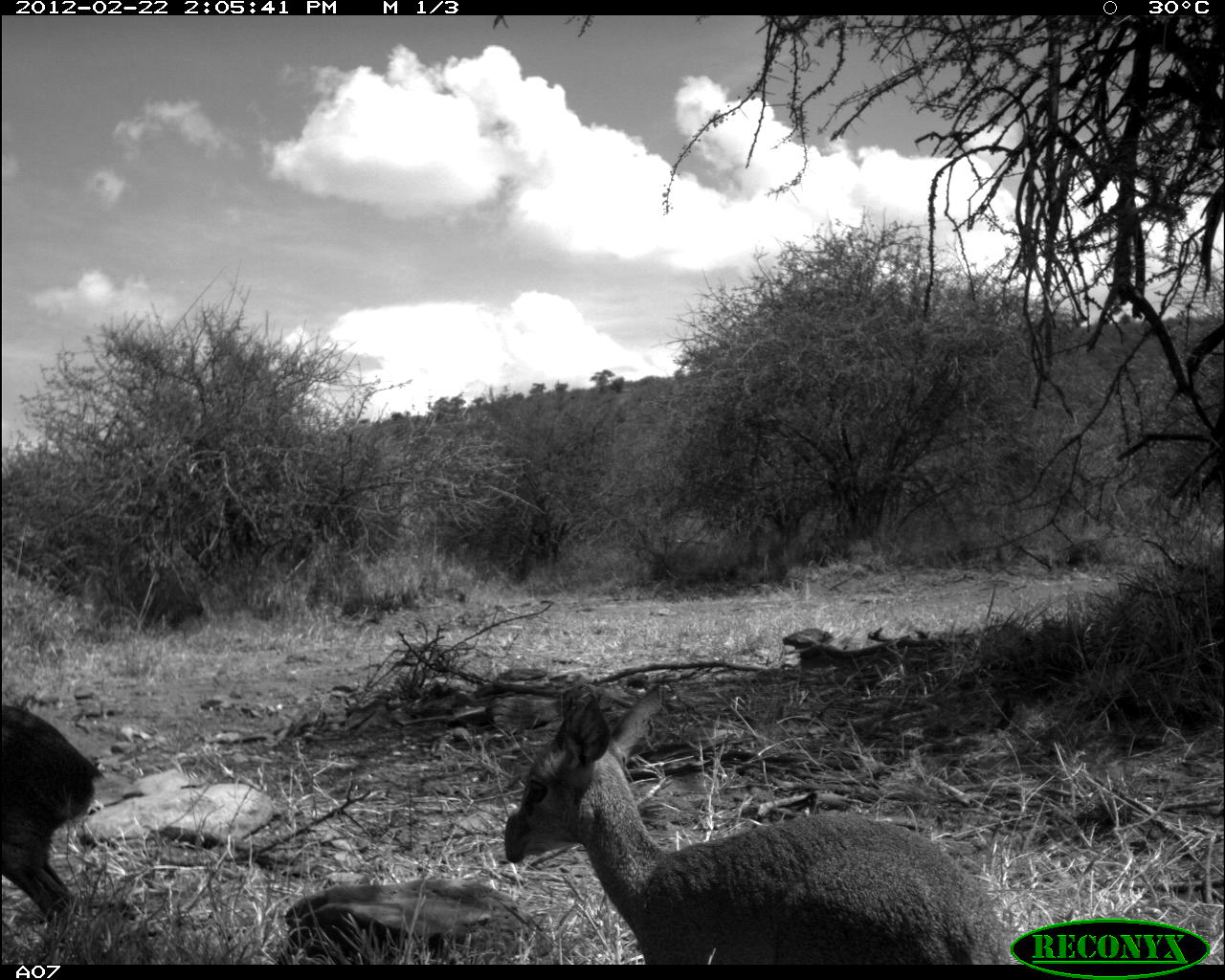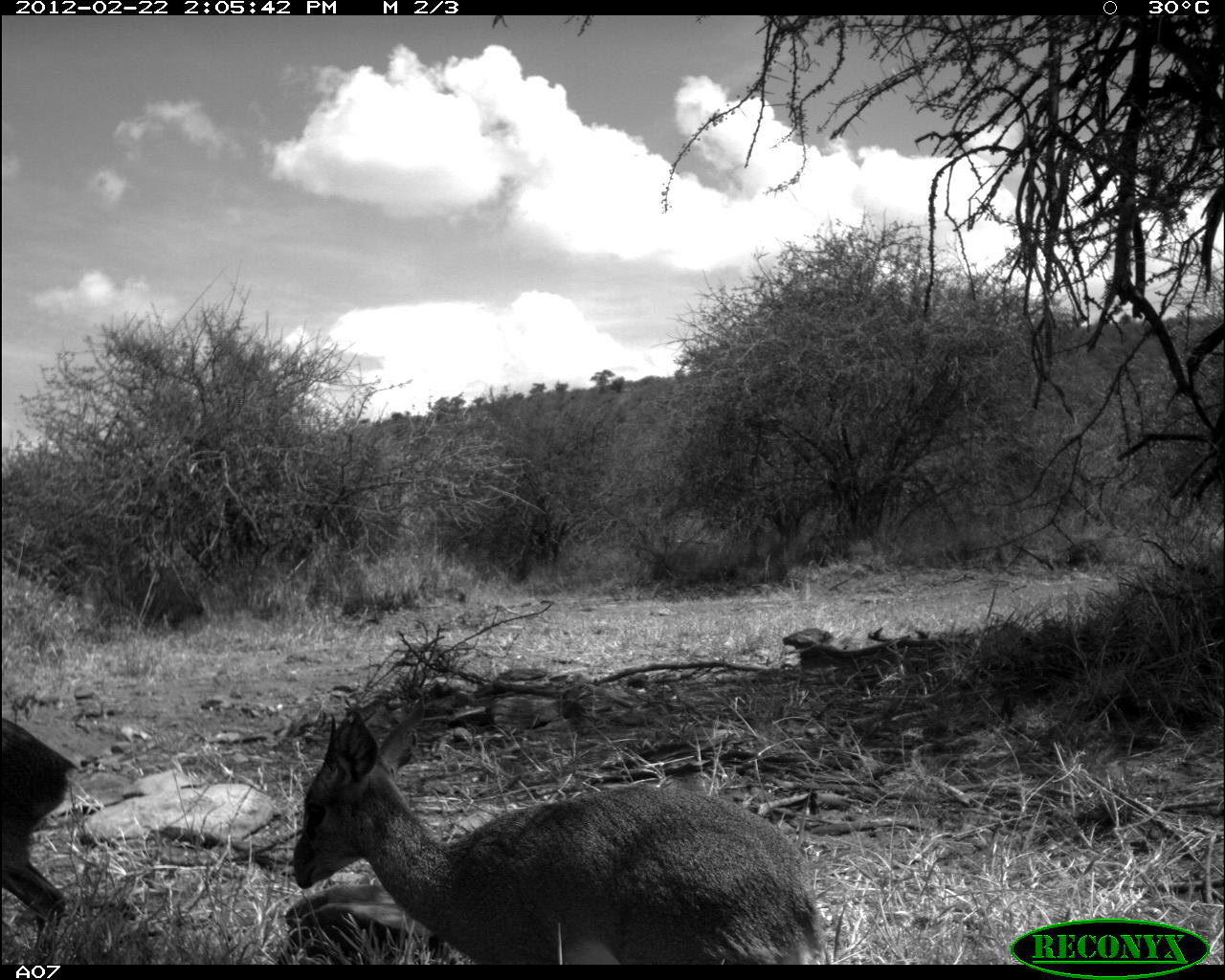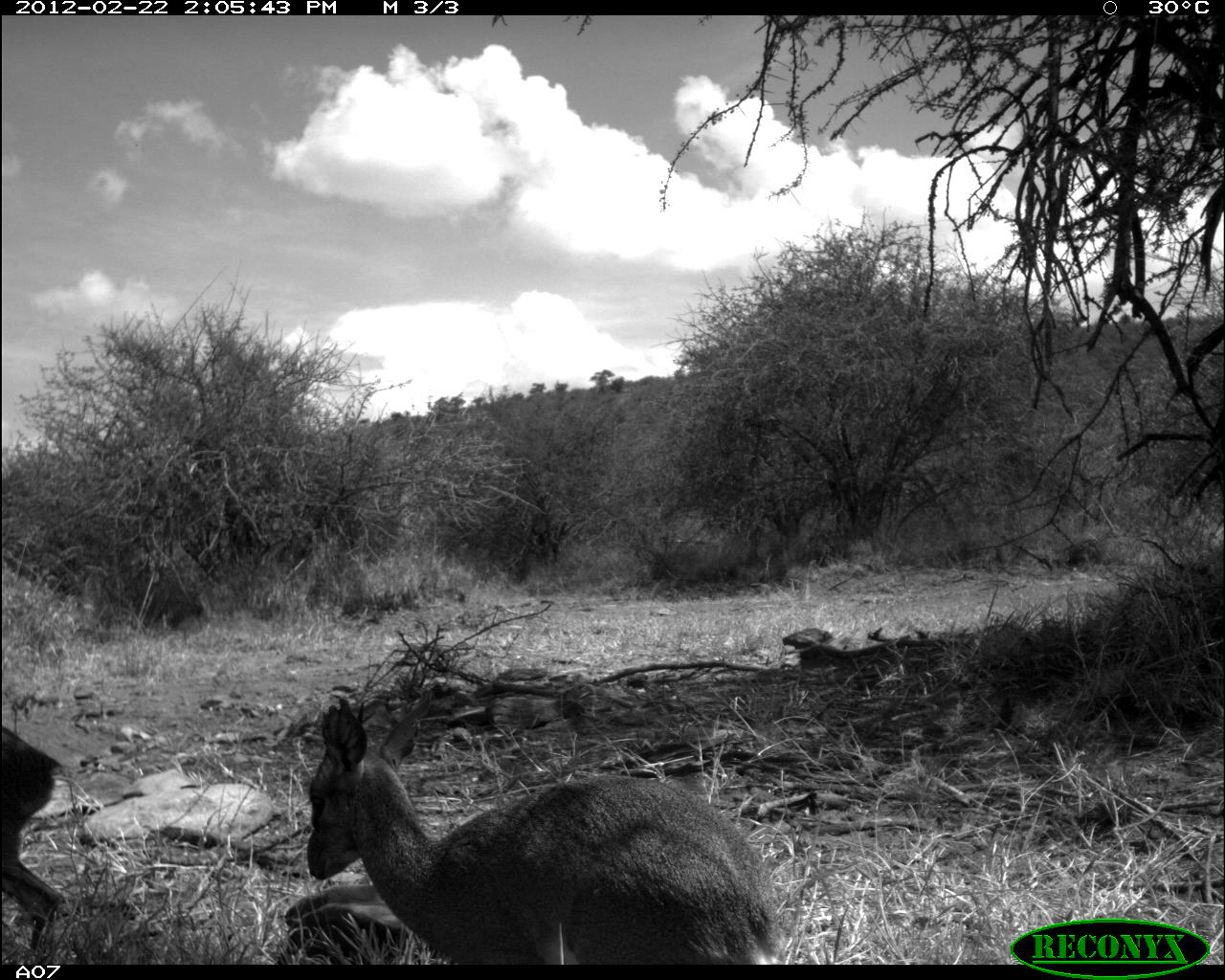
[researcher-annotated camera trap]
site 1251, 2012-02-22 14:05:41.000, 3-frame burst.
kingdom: Animalia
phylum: Chordata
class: Mammalia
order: Artiodactyla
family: Bovidae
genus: Madoqua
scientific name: Madoqua guentheri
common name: günther's dik-dik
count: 2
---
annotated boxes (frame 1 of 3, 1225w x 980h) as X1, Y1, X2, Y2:
madoqua guentheri: 503, 680, 1017, 965; 0, 702, 104, 928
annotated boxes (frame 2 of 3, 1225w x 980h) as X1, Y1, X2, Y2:
madoqua guentheri: 293, 699, 828, 966; 0, 714, 74, 941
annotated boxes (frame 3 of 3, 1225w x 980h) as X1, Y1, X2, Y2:
madoqua guentheri: 306, 699, 785, 964; 1, 727, 70, 951